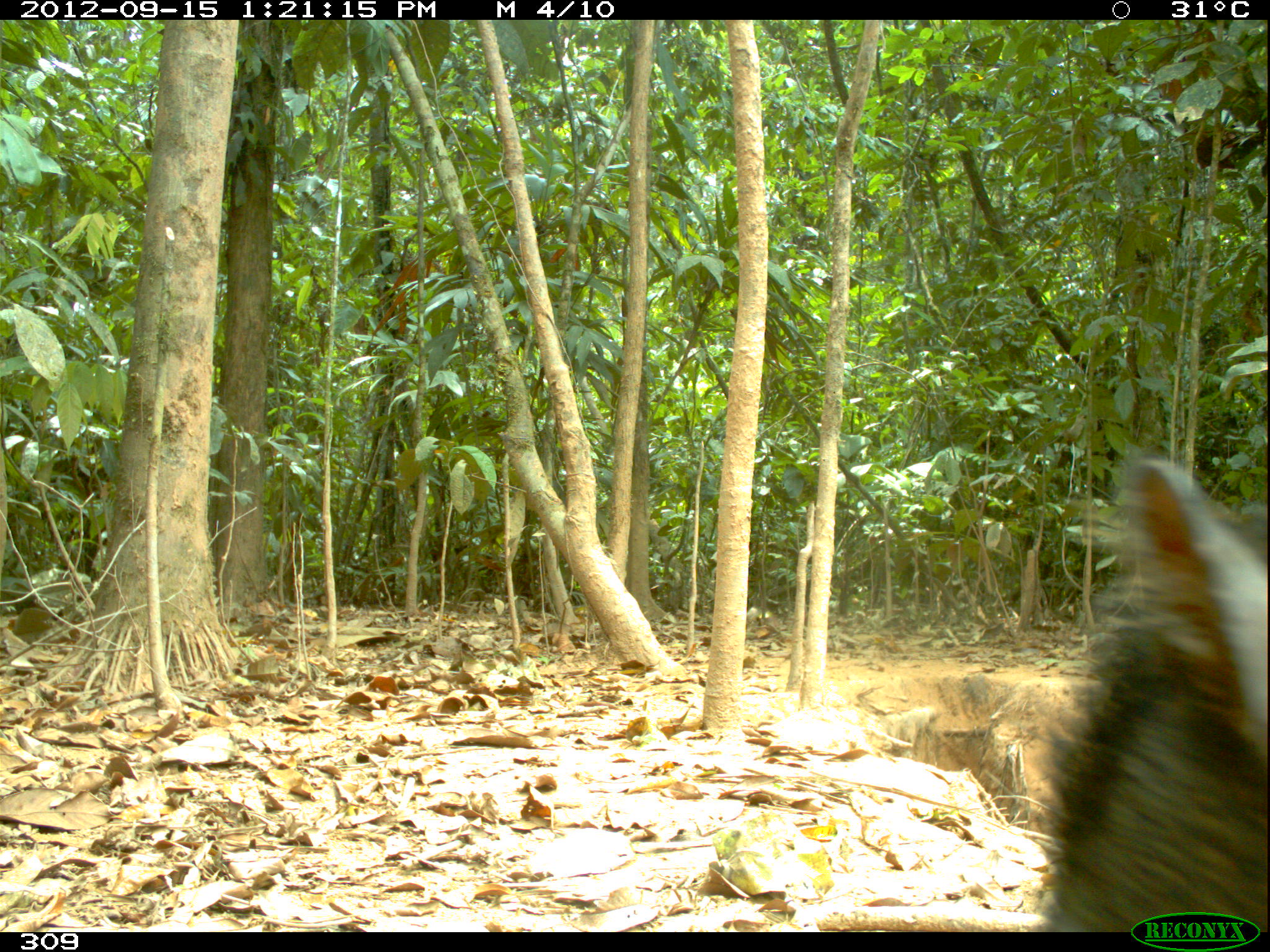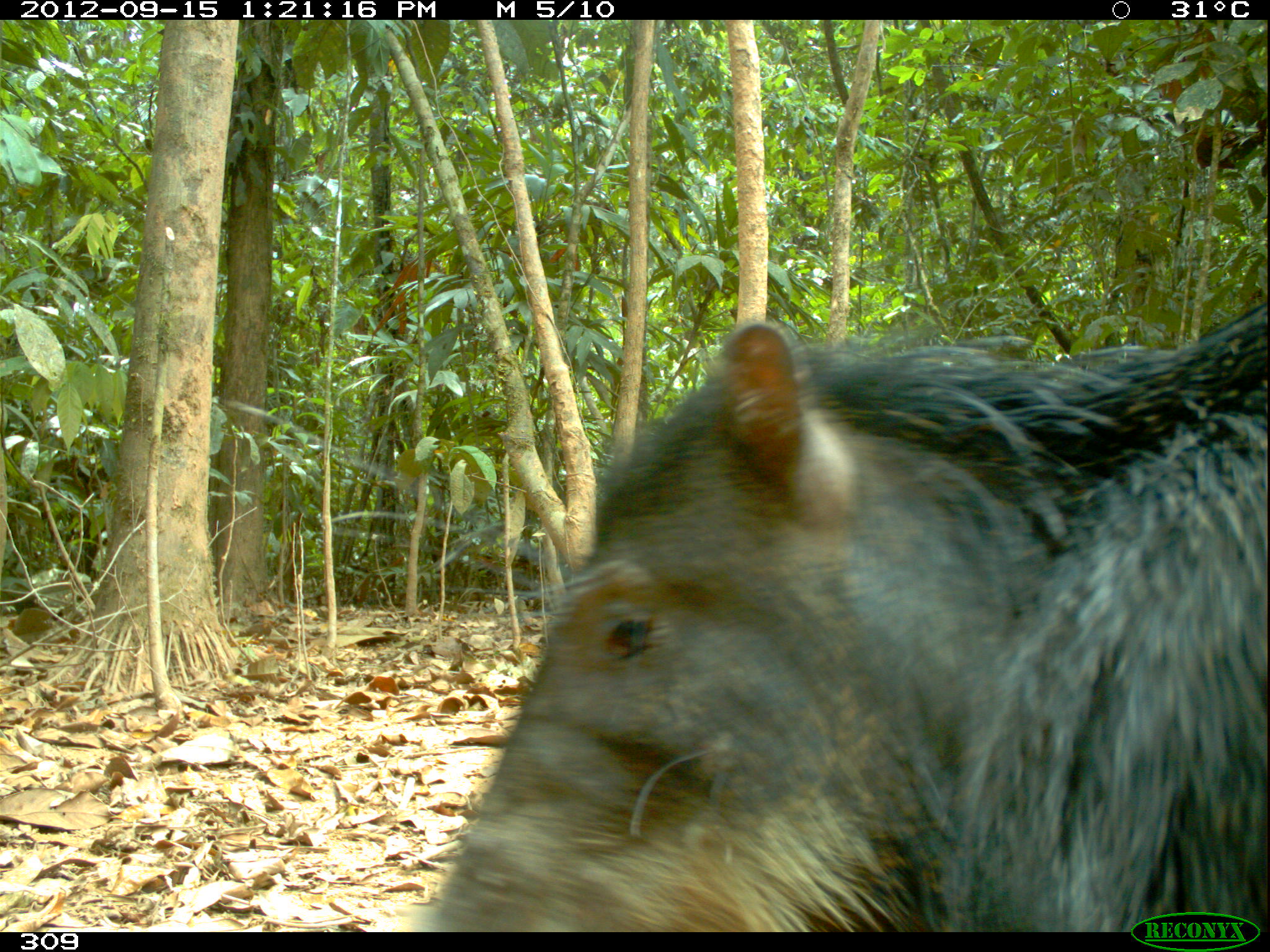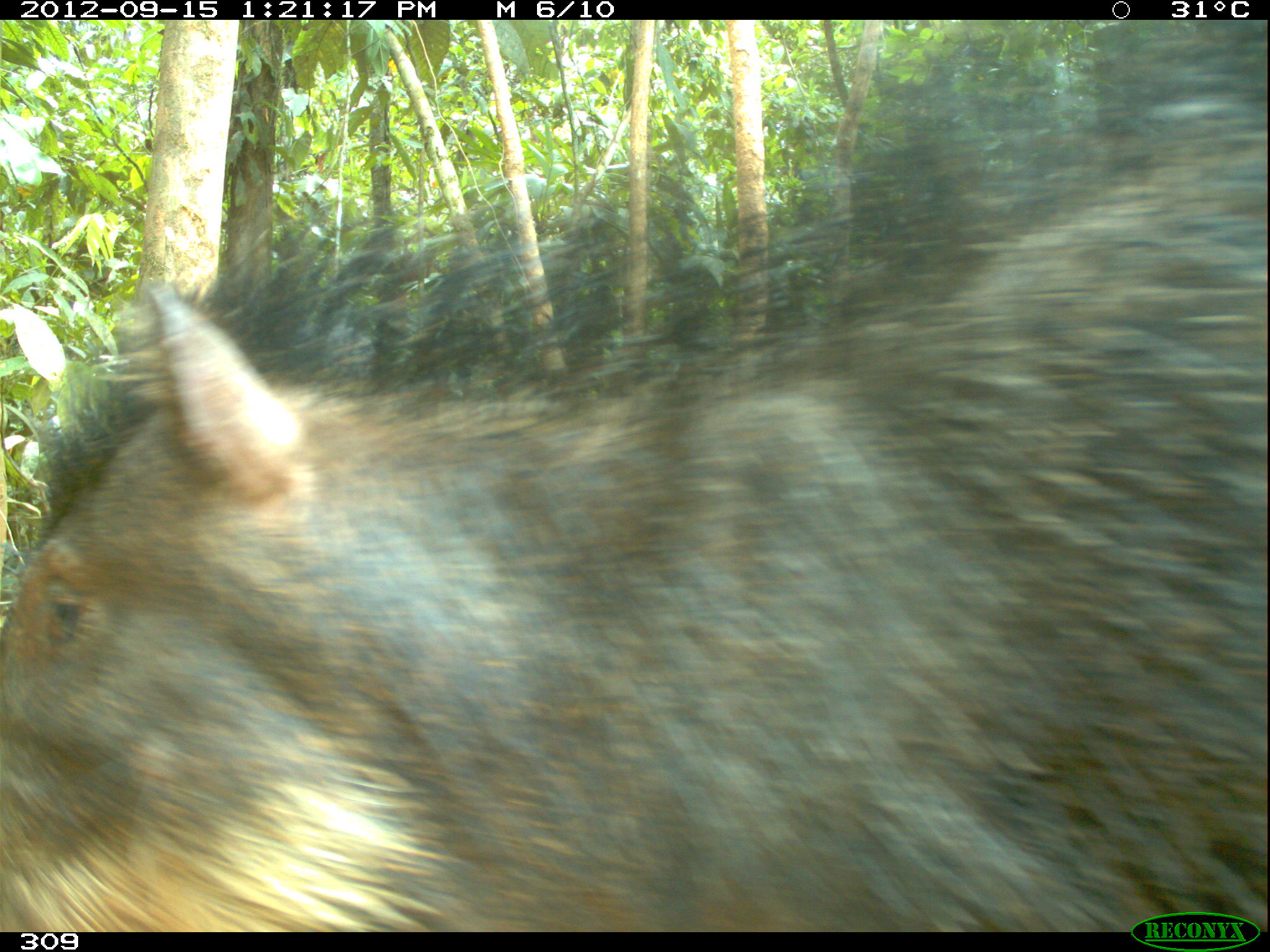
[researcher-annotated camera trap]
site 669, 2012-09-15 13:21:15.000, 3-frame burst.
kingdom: Animalia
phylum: Chordata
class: Mammalia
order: Artiodactyla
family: Tayassuidae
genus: Tayassu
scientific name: Tayassu pecari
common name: white-lipped peccary